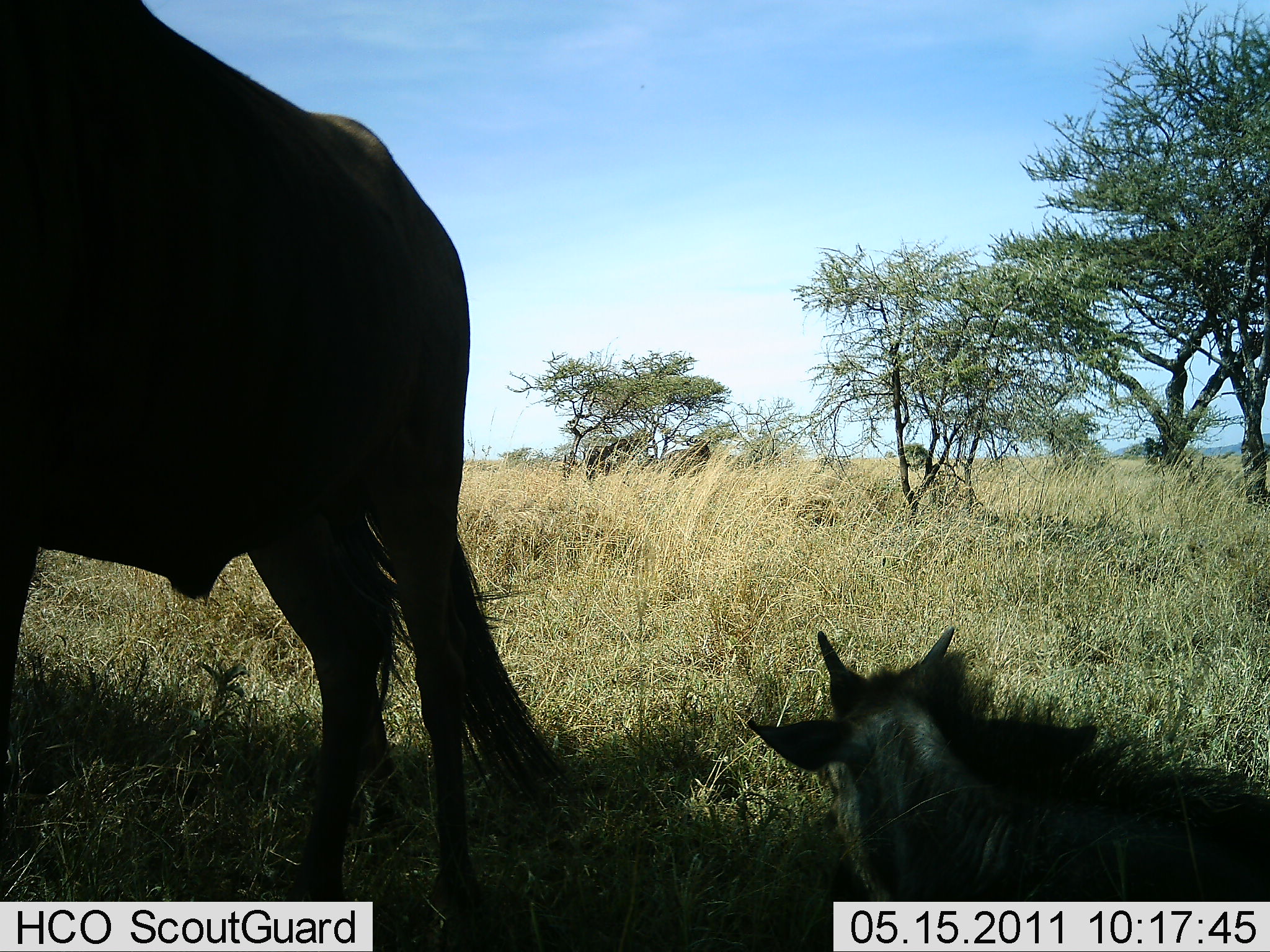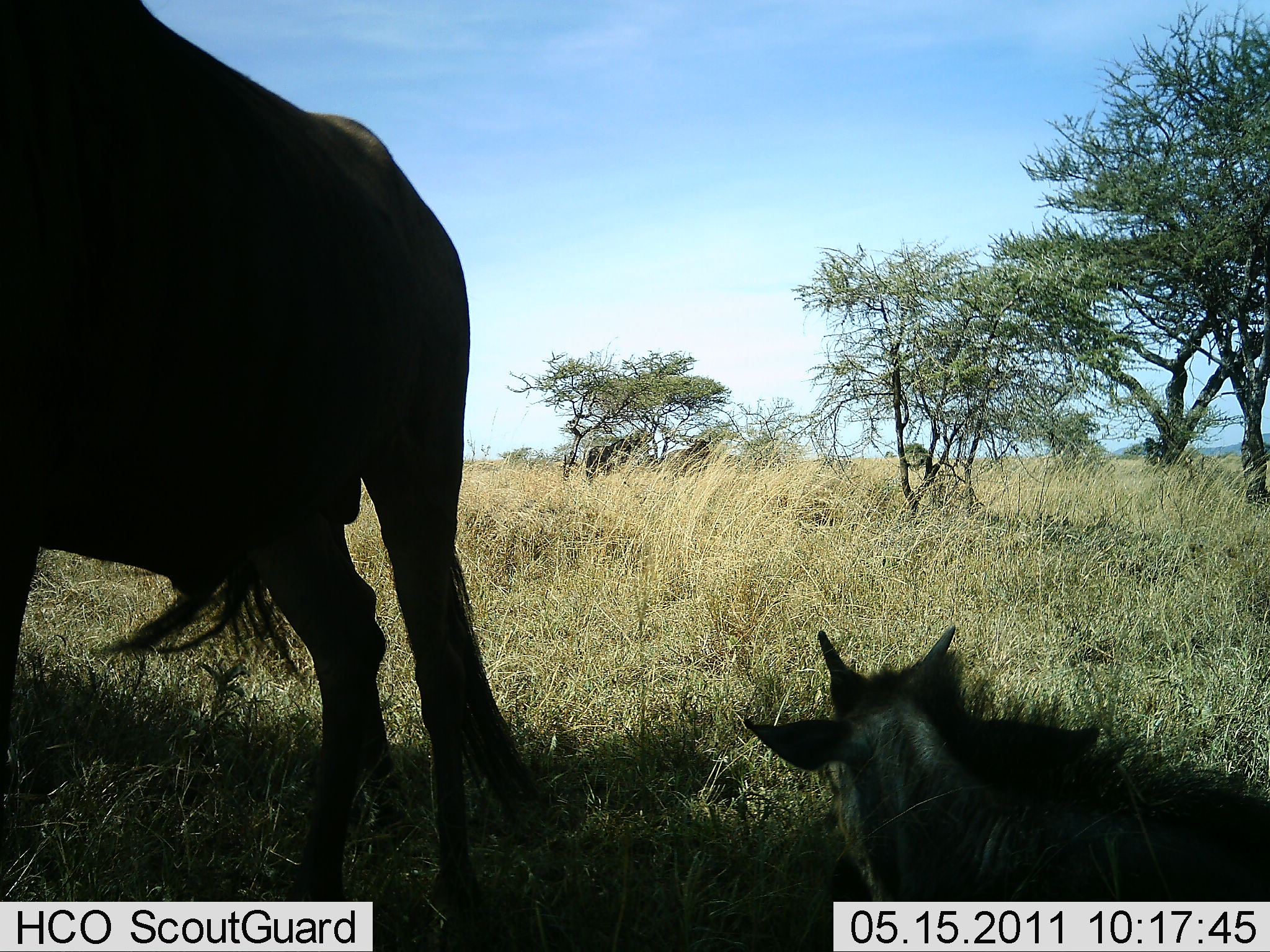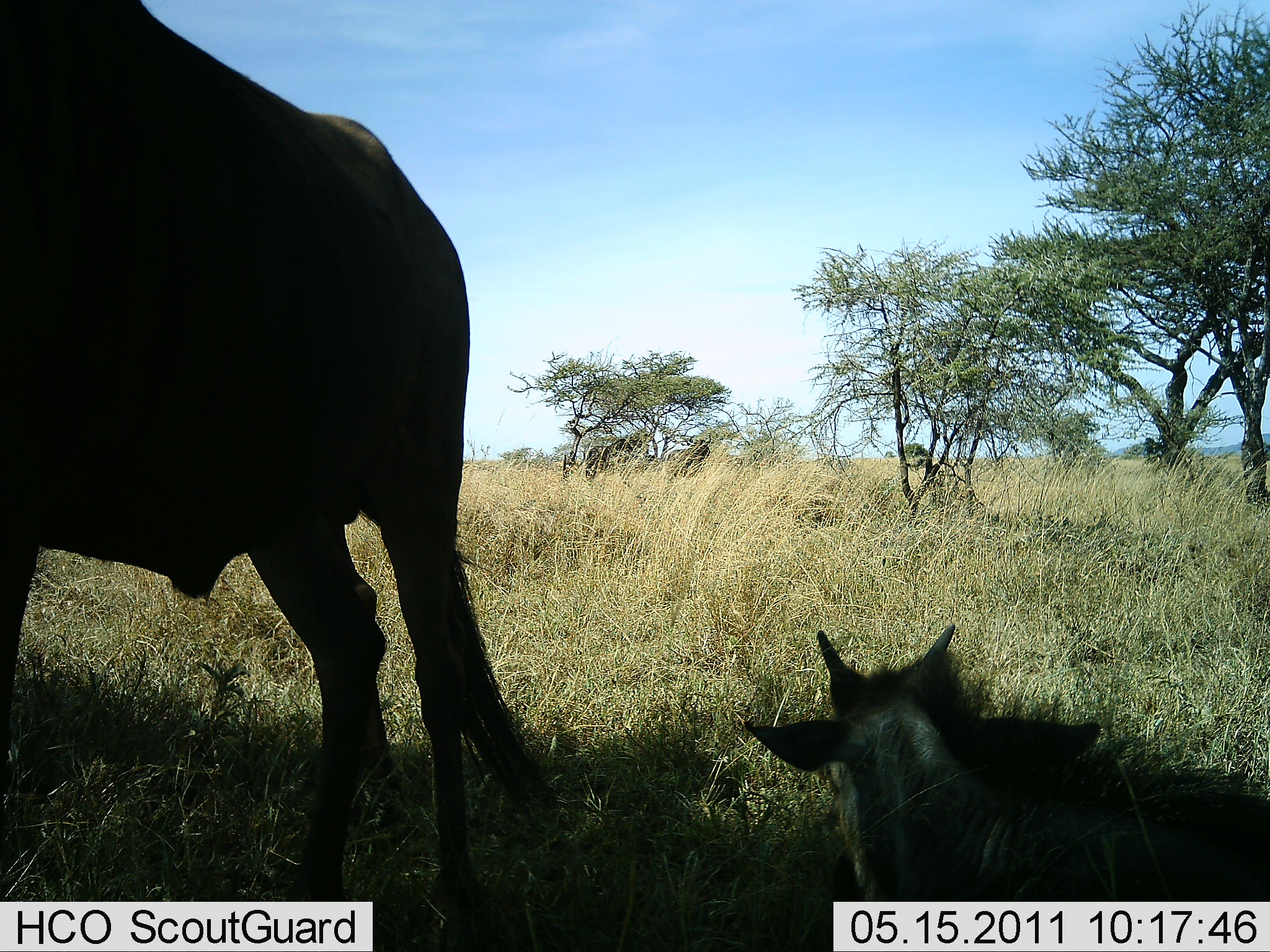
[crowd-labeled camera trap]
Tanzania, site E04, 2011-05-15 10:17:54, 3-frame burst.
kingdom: Animalia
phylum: Chordata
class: Mammalia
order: Artiodactyla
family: Bovidae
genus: Connochaetes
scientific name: Connochaetes taurinus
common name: blue wildebeest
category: wildebeest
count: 2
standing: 75%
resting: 100%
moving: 0%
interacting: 0%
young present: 67%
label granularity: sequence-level